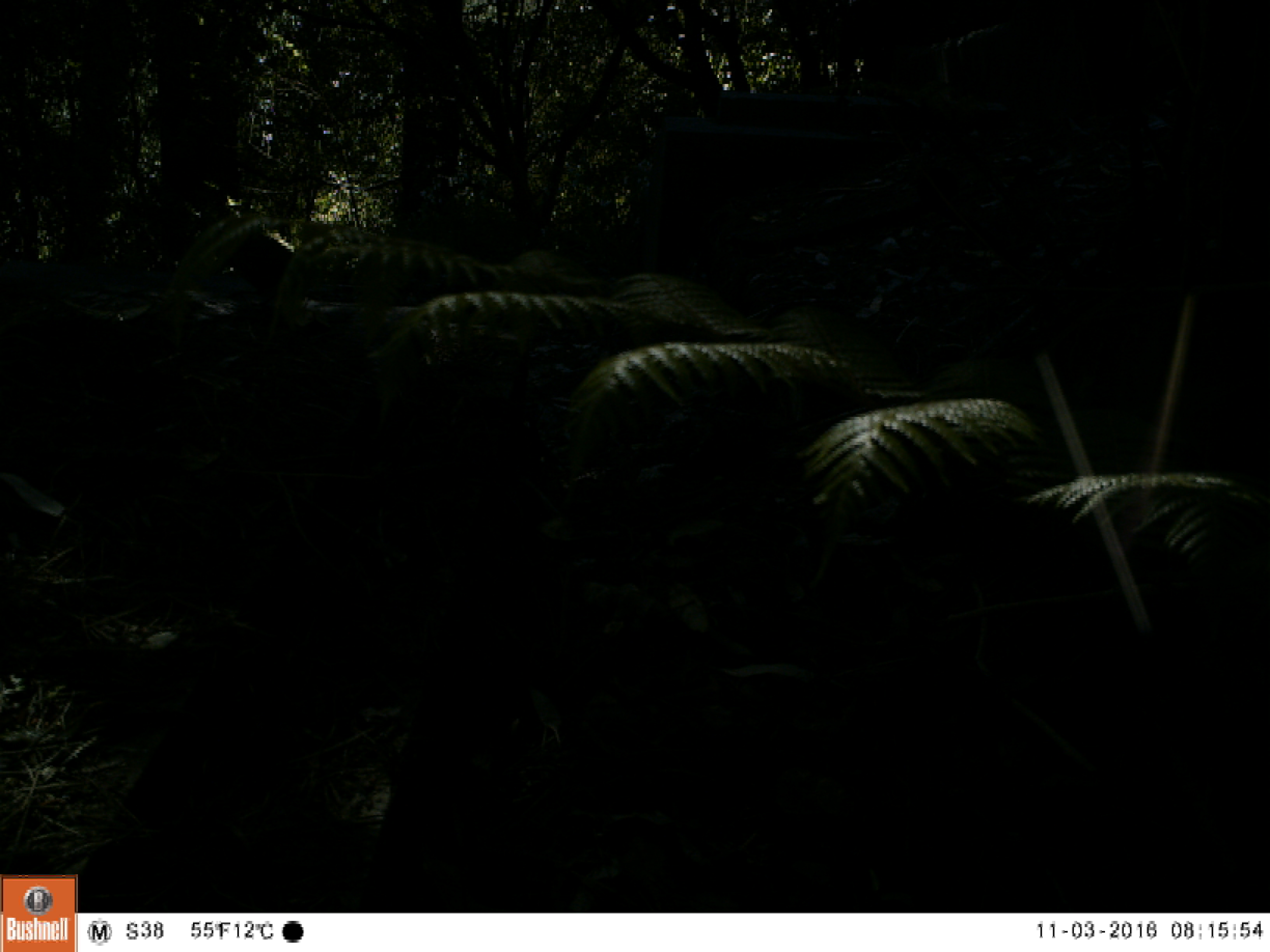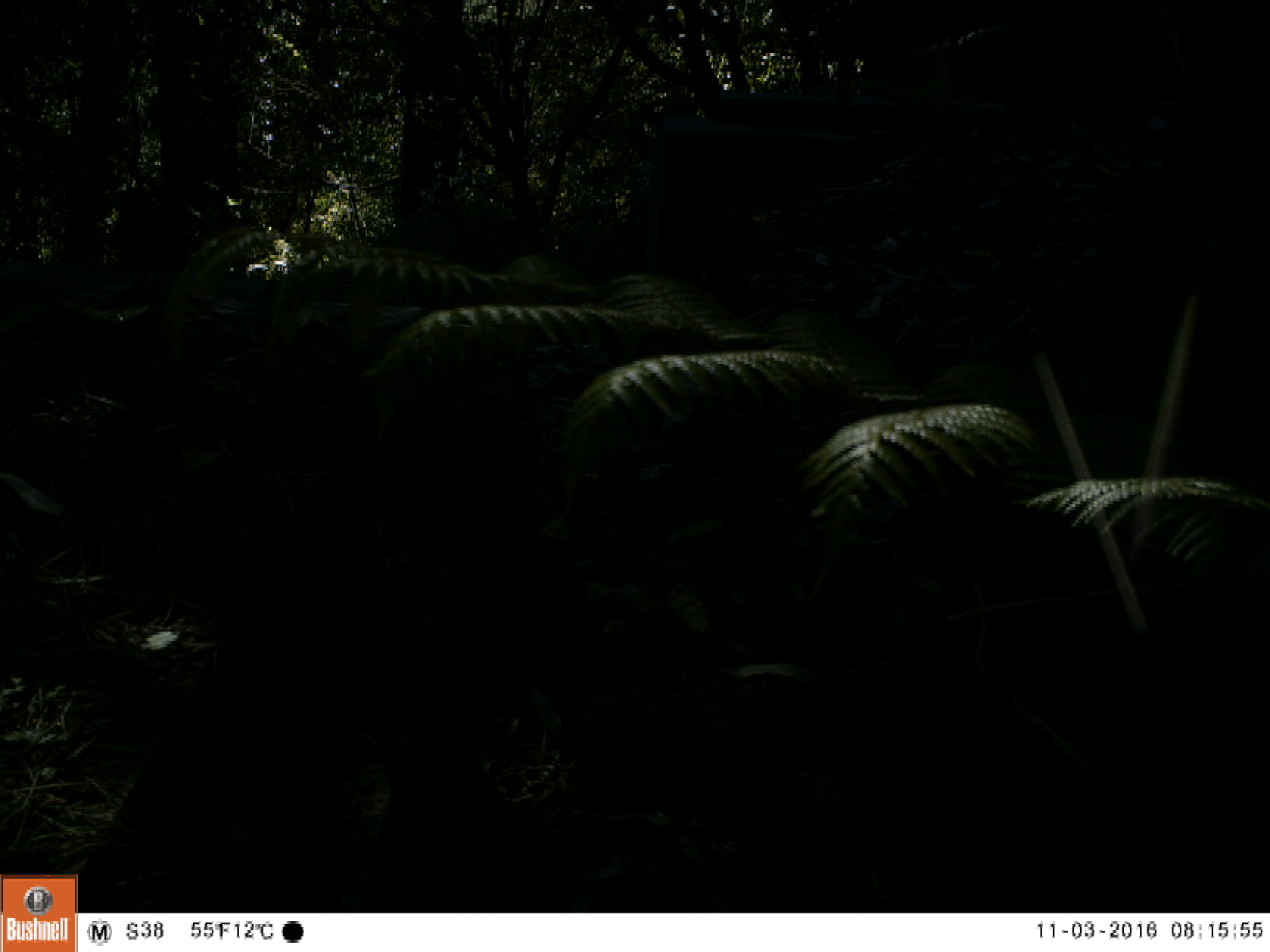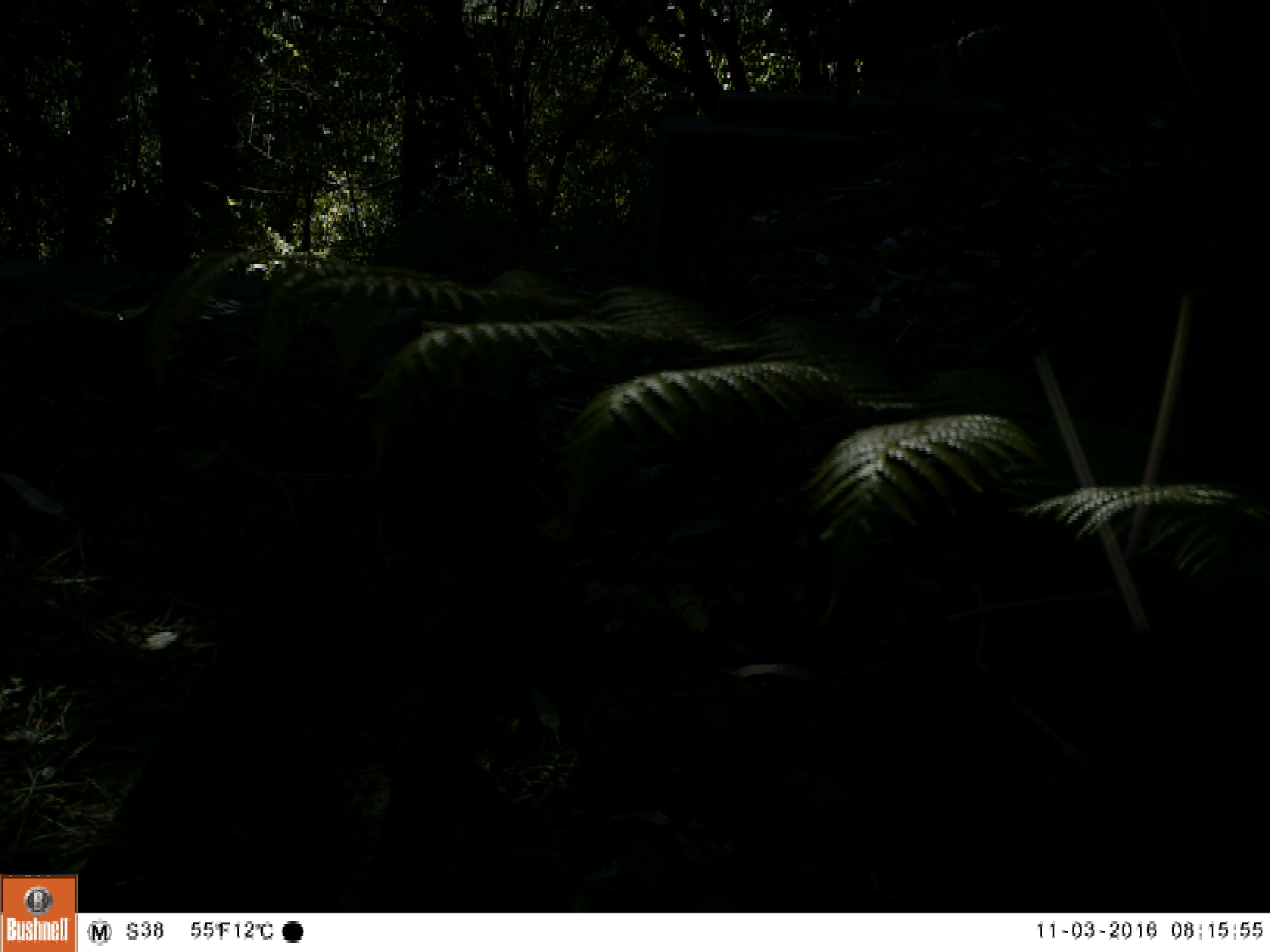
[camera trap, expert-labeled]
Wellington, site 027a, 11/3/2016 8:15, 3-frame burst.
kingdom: Animalia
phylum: Chordata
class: Aves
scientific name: Aves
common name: bird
Bird (Aves).